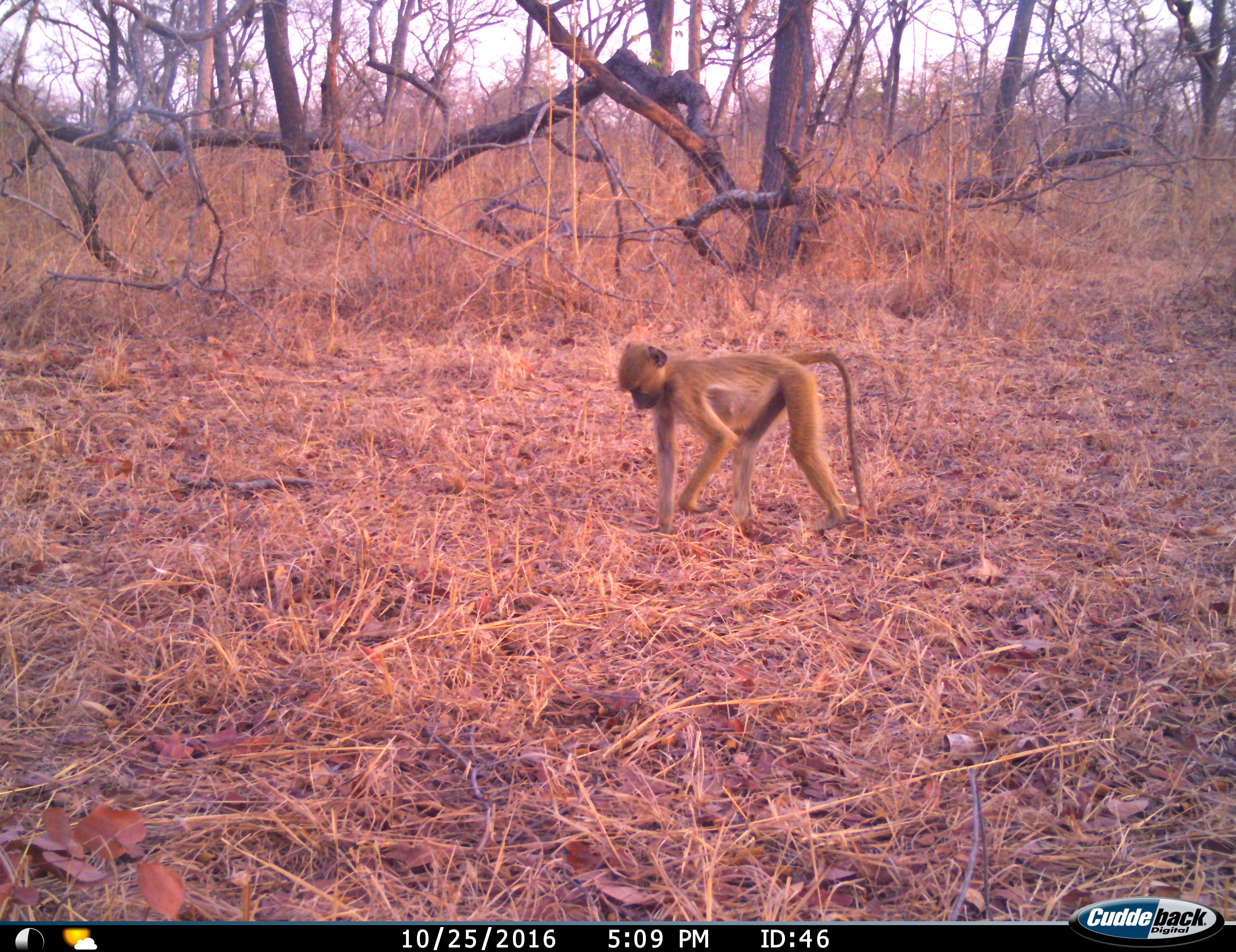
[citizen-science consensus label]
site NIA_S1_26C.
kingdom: Animalia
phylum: Chordata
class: Mammalia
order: Primates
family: Cercopithecidae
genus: Papio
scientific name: Papio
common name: baboon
Baboon (Papio), count 1. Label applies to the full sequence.